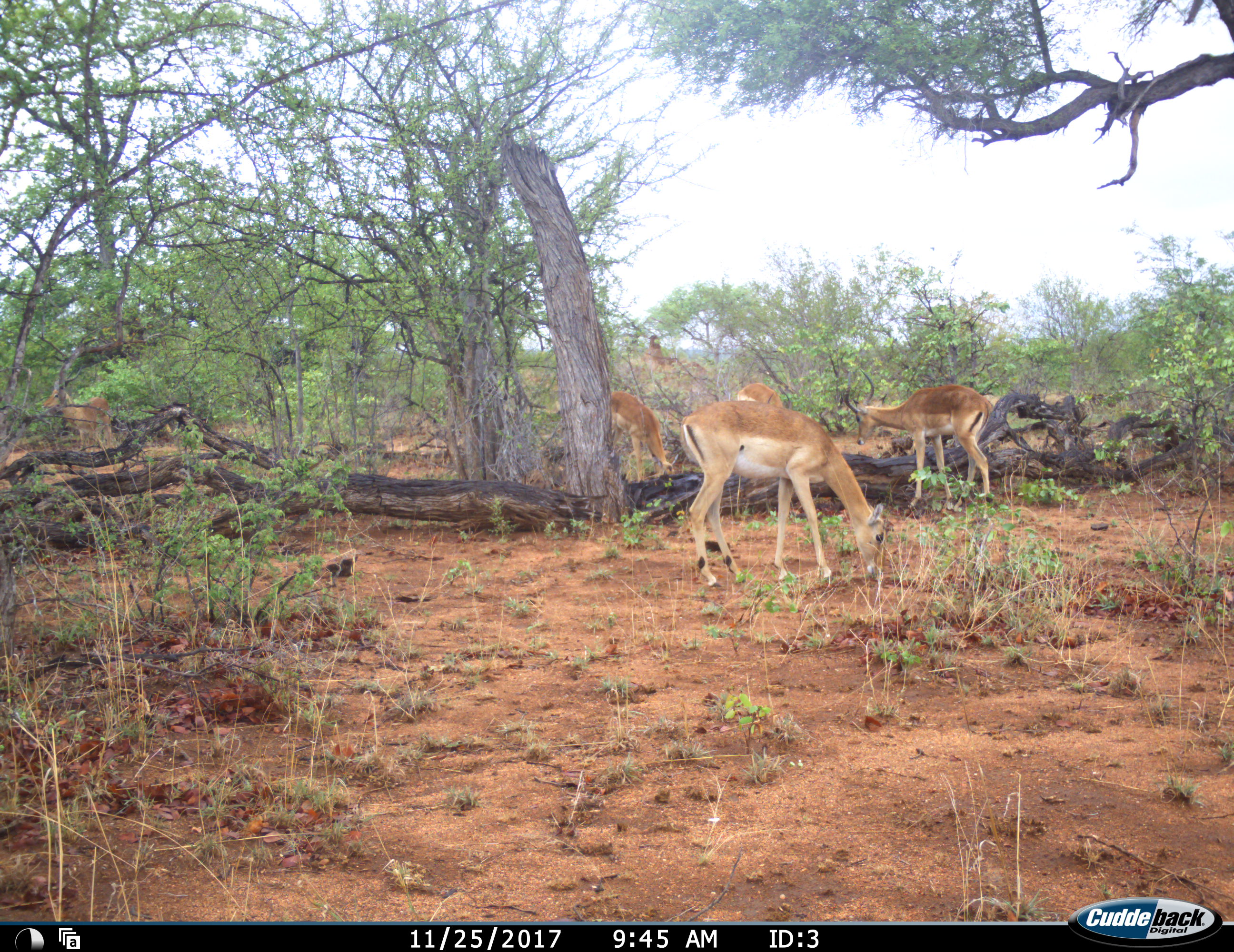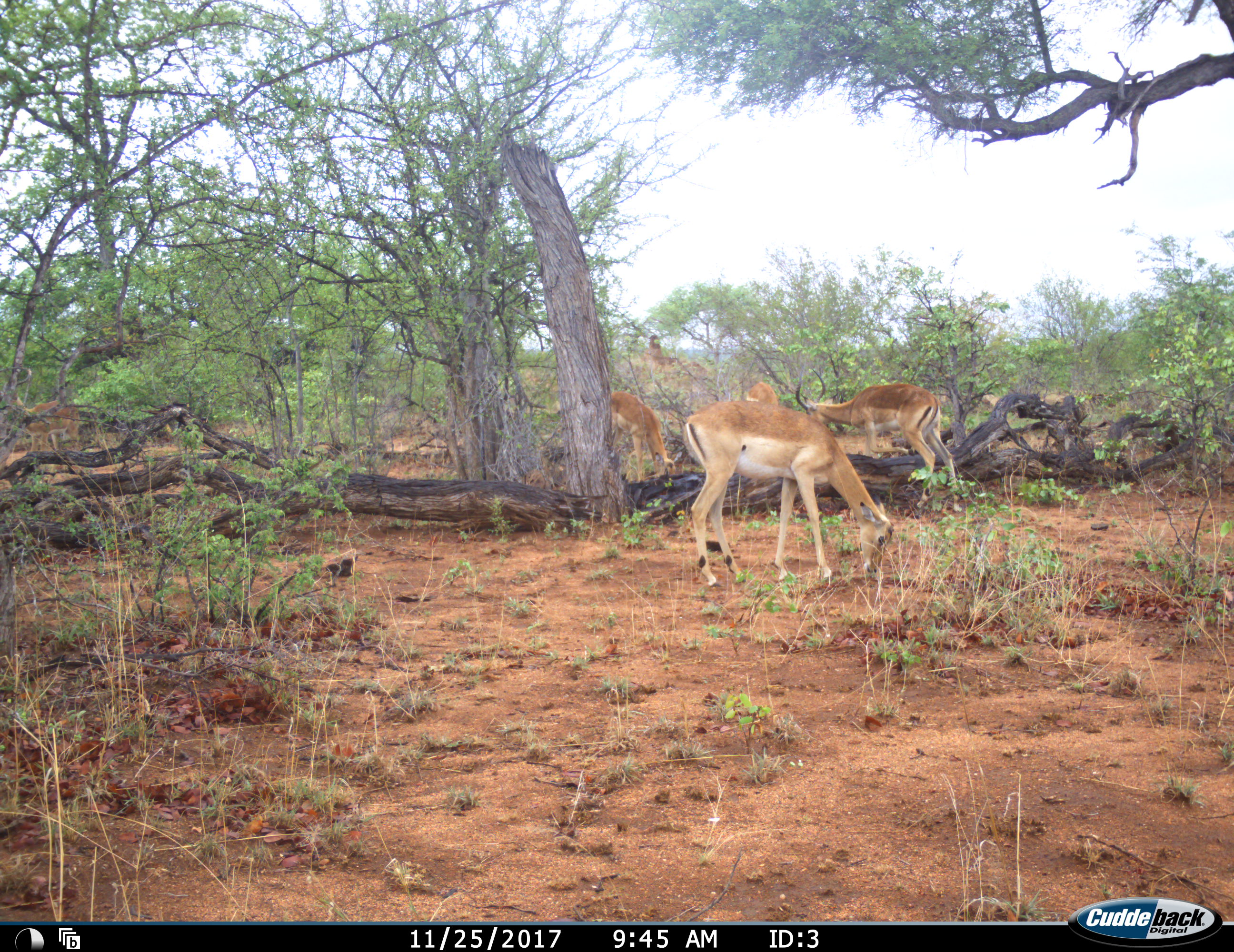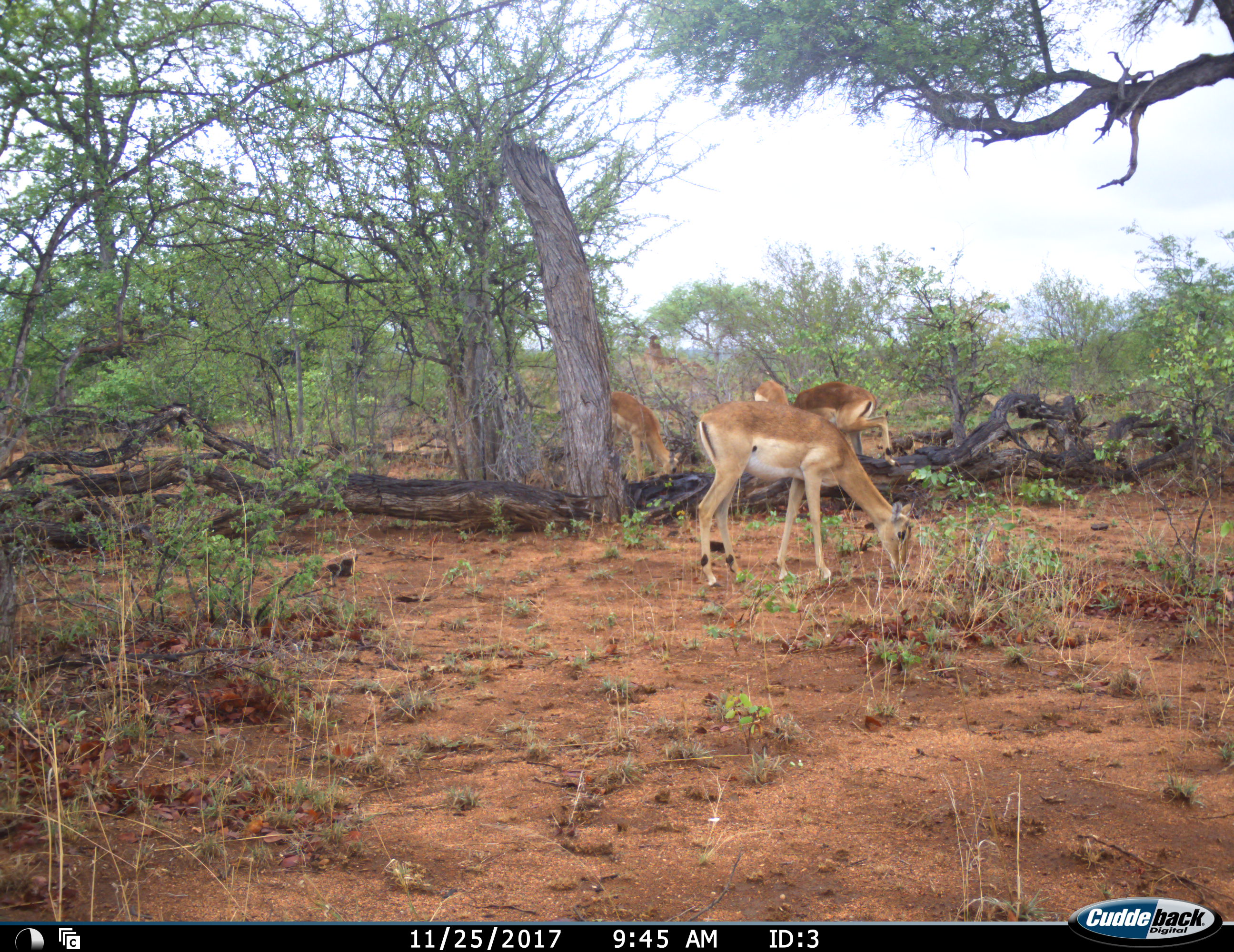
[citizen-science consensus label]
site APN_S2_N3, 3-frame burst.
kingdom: Animalia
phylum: Chordata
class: Mammalia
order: Artiodactyla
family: Bovidae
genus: Aepyceros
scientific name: Aepyceros melampus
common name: impala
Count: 5.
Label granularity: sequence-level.